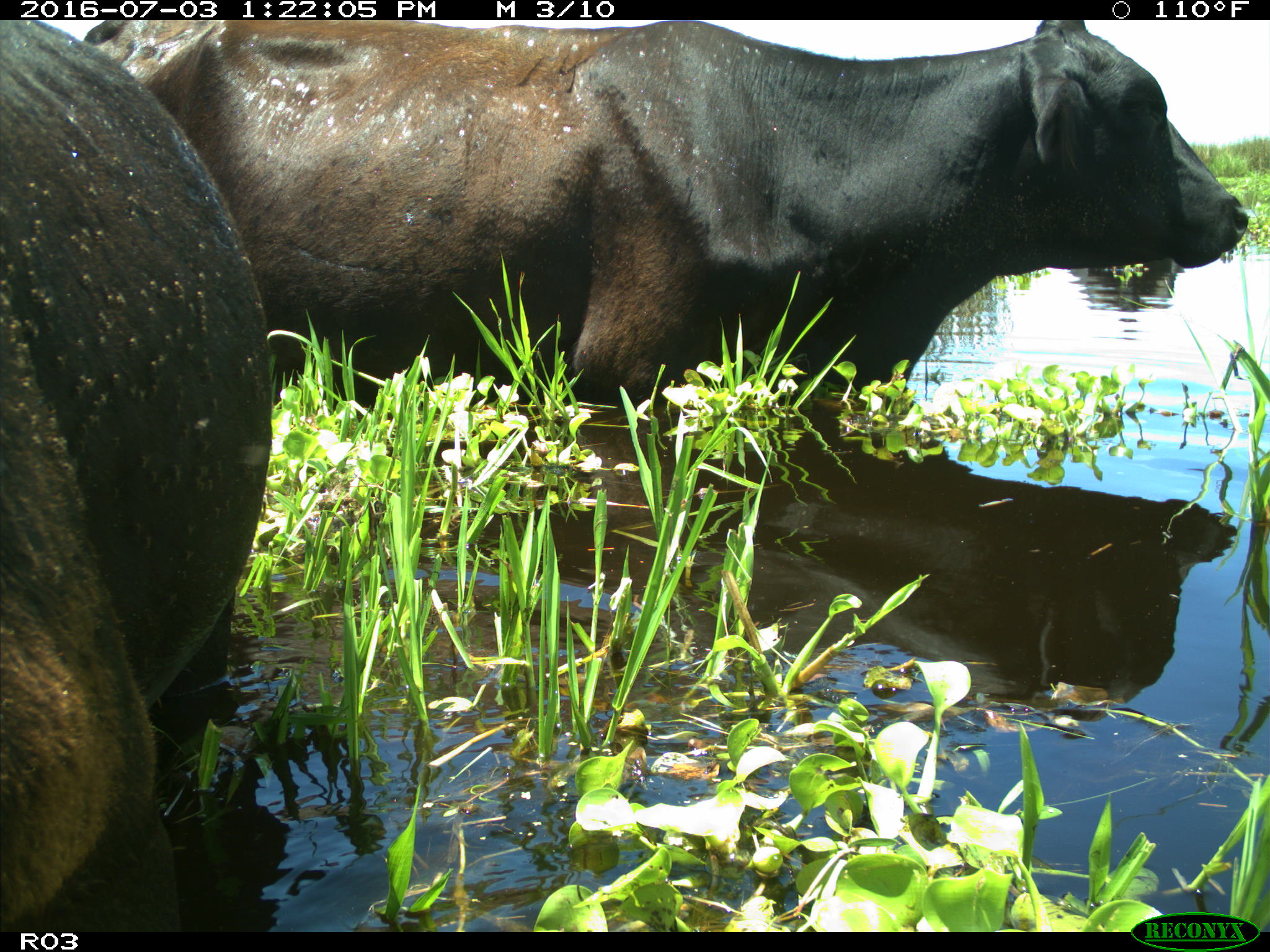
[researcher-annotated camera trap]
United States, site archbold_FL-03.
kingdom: Animalia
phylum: Chordata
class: Mammalia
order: Artiodactyla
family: Bovidae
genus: Bos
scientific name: Bos taurus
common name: domestic cow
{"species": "Bos taurus (domestic cow)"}